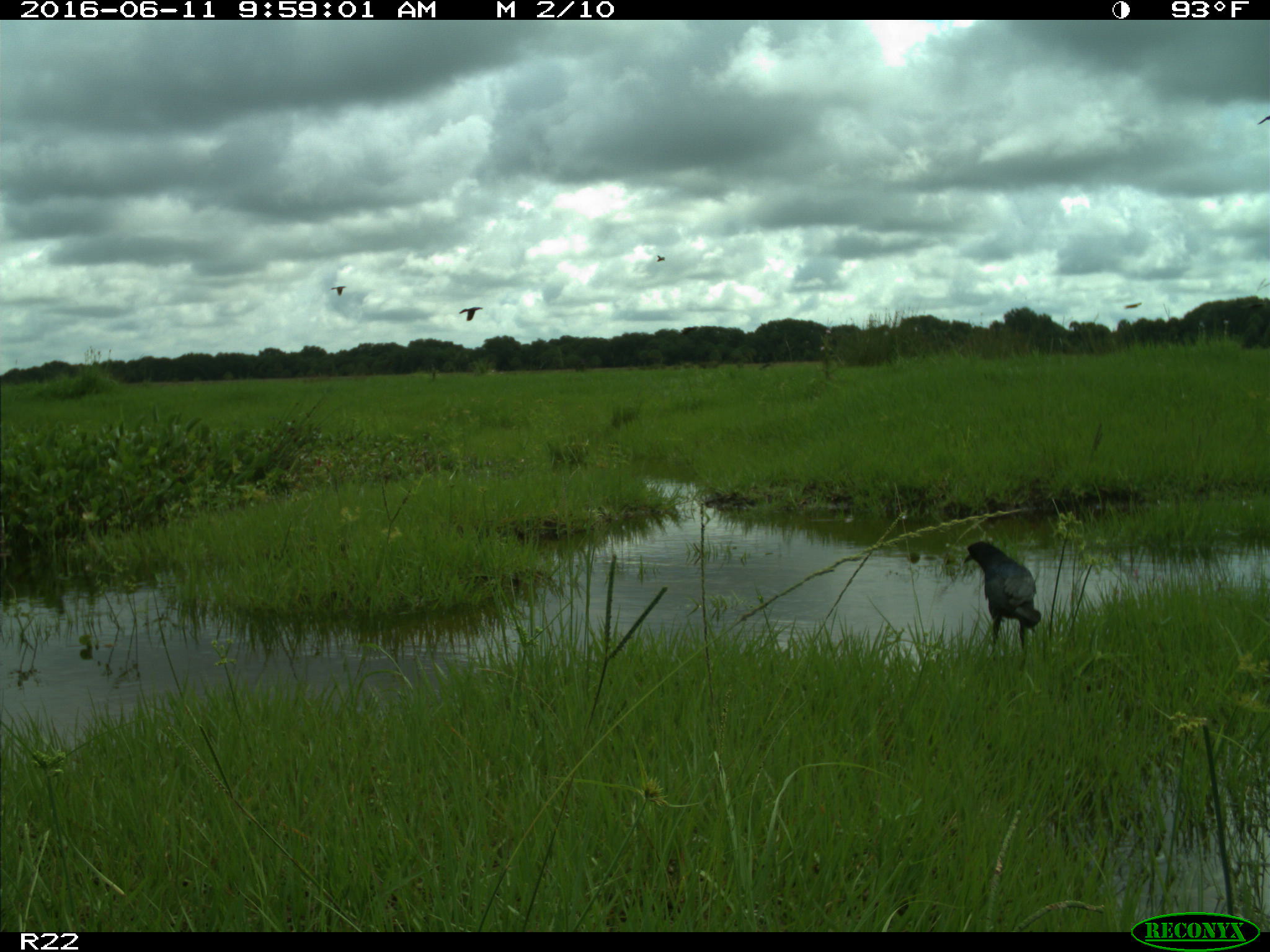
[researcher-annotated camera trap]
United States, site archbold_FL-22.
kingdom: Animalia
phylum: Chordata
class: Aves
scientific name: Aves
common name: birds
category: unidentified bird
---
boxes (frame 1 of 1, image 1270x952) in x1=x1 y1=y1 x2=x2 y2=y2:
animal: x1=962 y1=538 x2=1043 y2=677